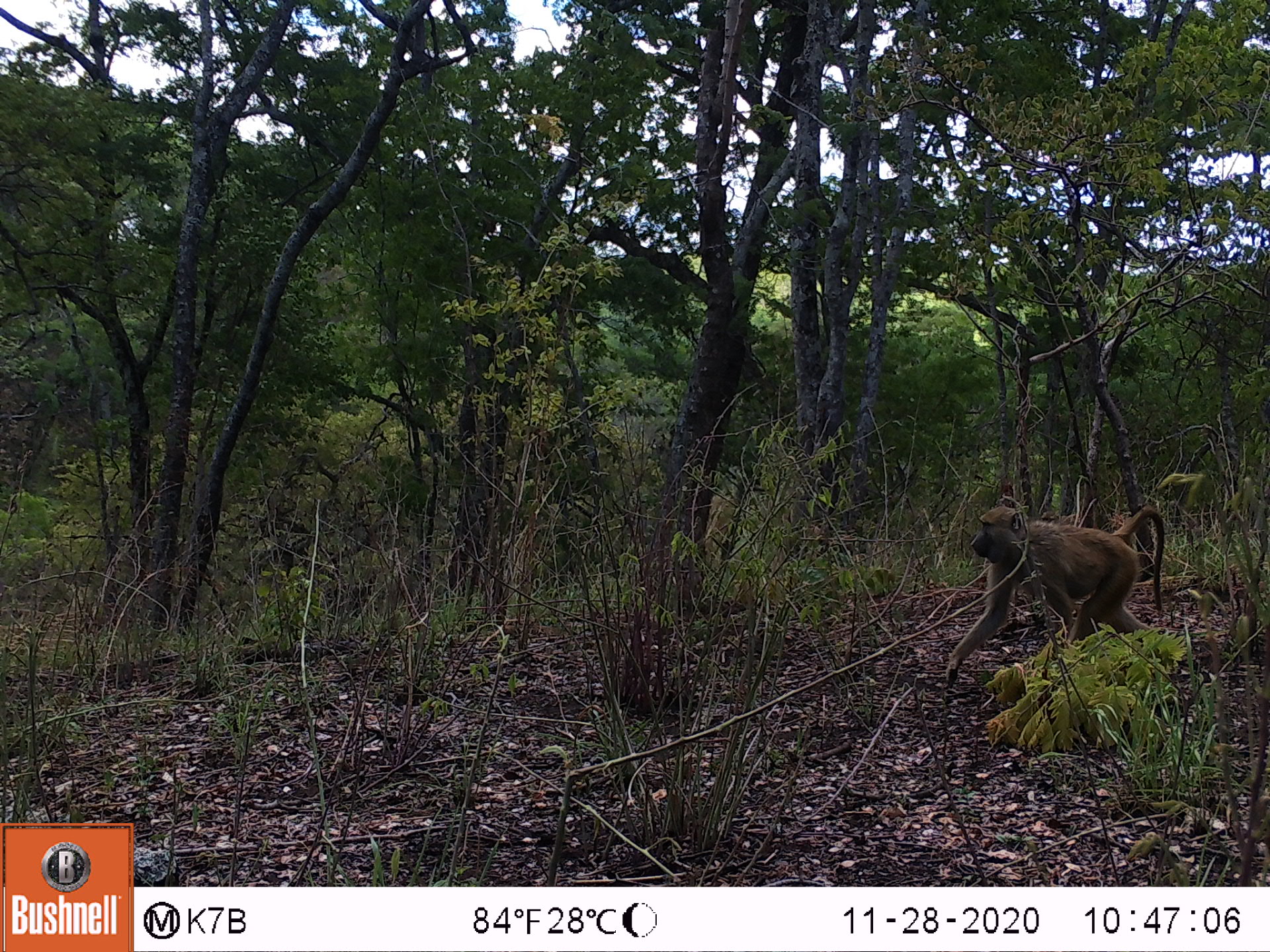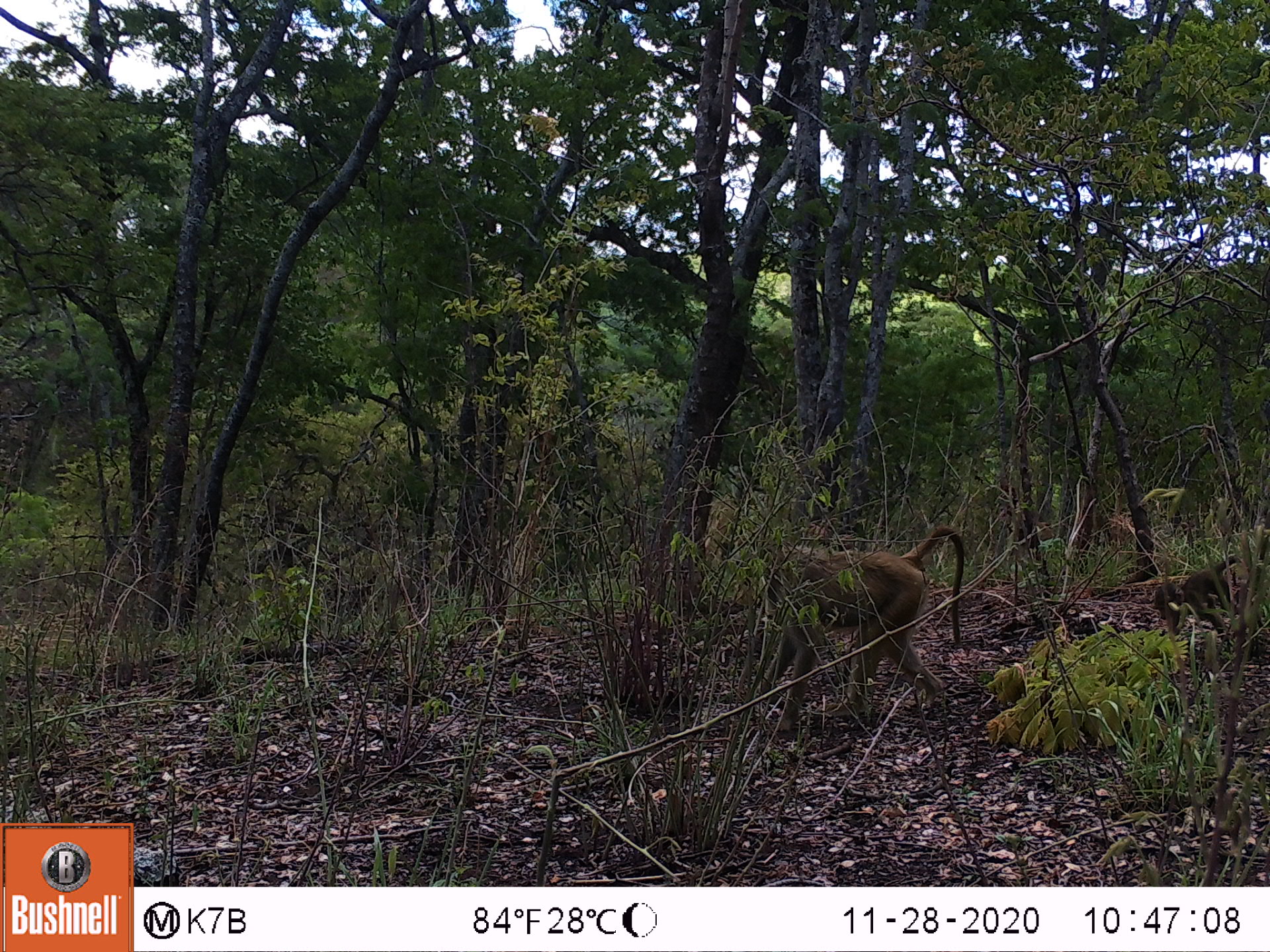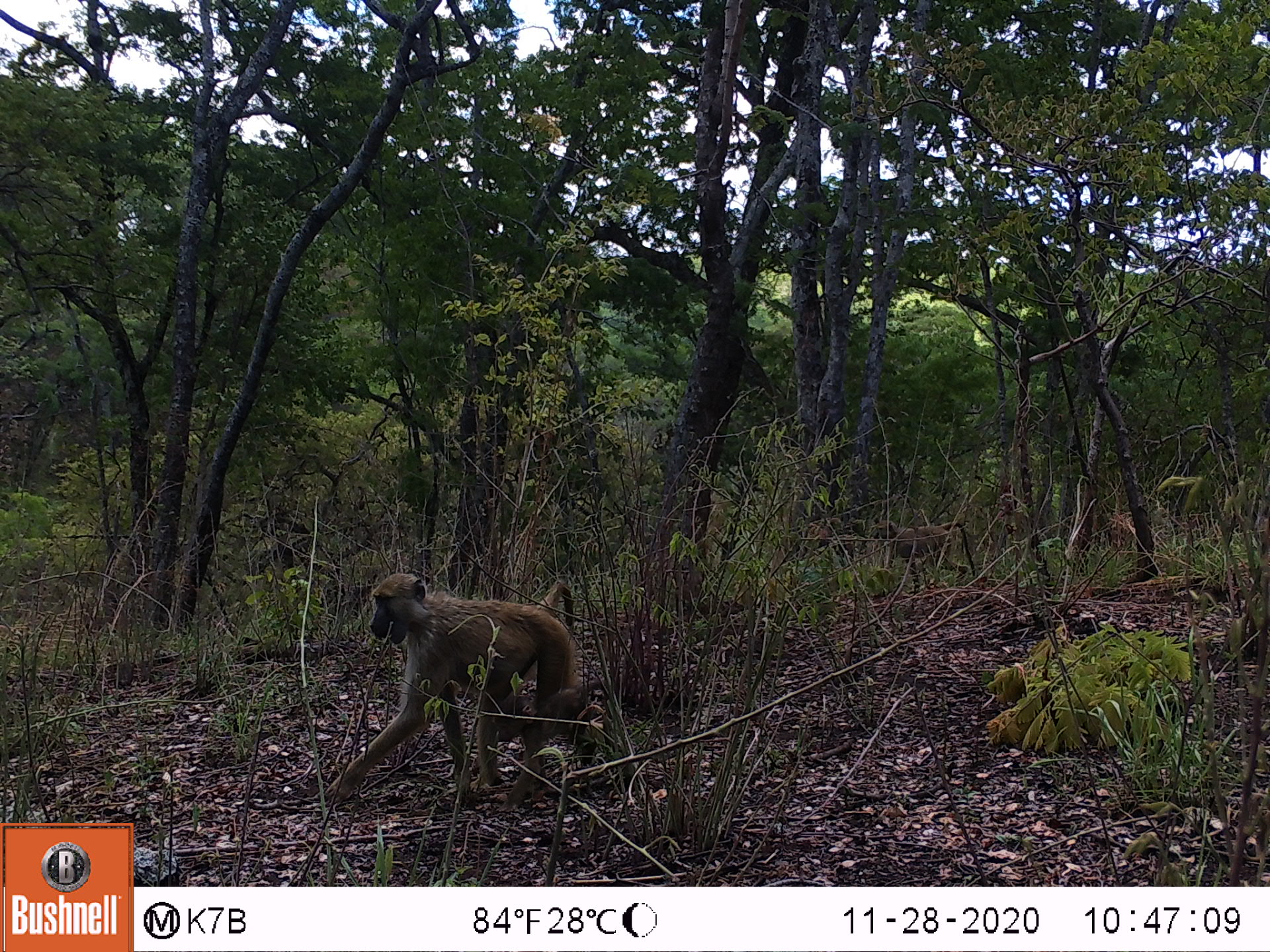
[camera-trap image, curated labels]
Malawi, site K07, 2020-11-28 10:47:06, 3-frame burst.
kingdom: Animalia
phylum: Chordata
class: Mammalia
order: Primates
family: Cercopithecidae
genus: Papio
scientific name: Papio cynocephalus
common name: yellow baboon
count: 1